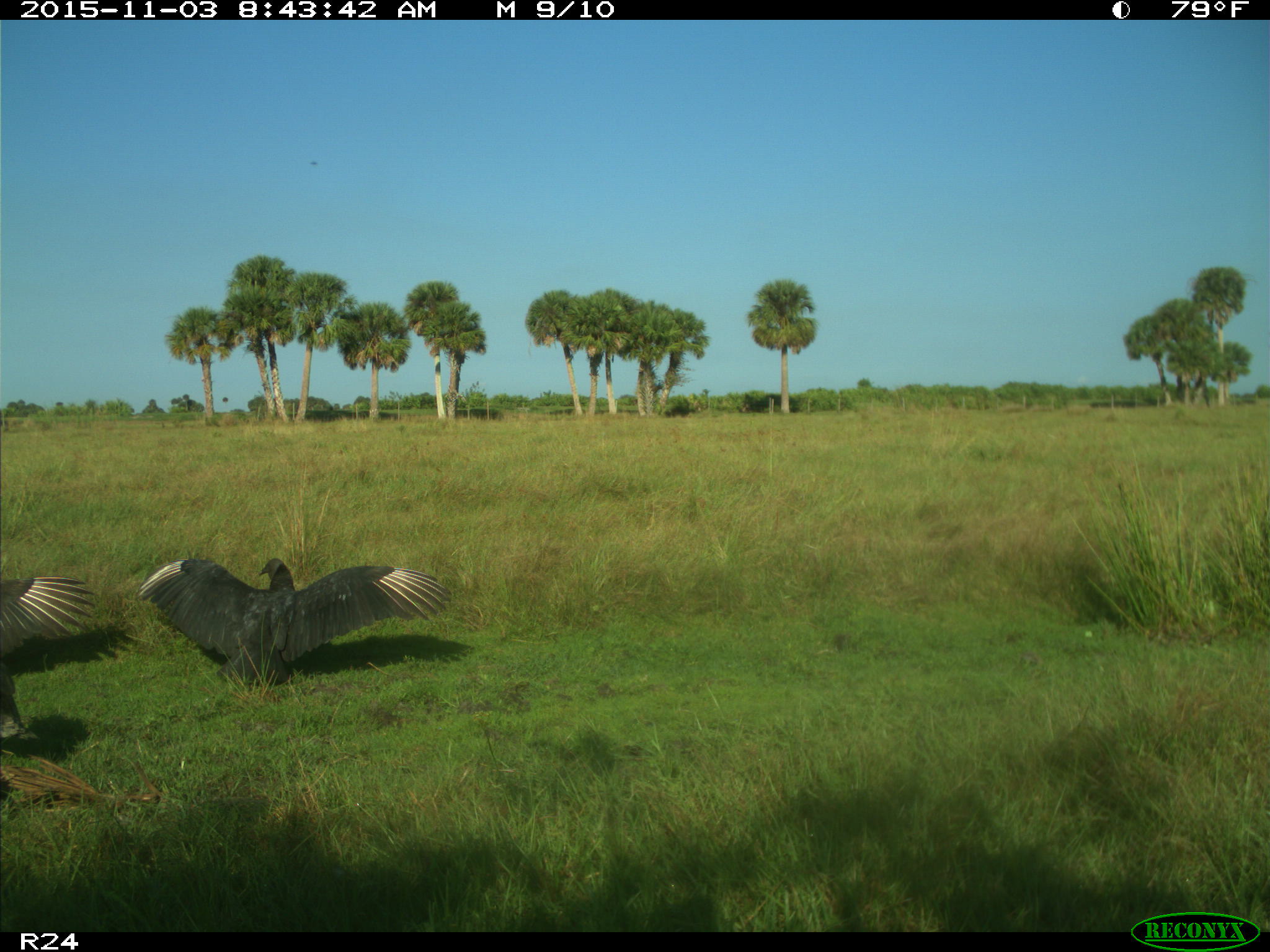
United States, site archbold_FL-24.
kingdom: Animalia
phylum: Chordata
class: Aves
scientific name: Aves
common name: birds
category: unidentified bird